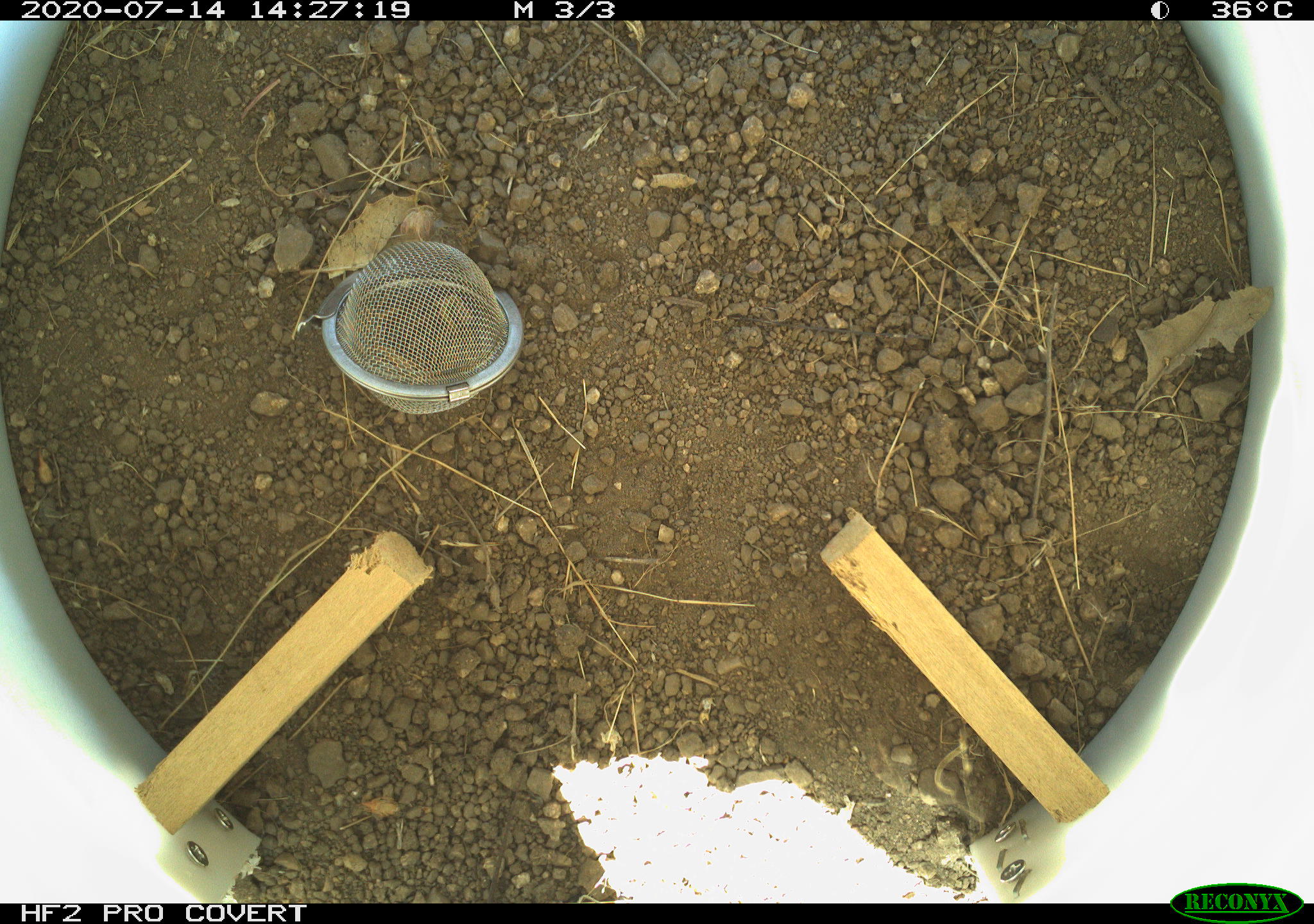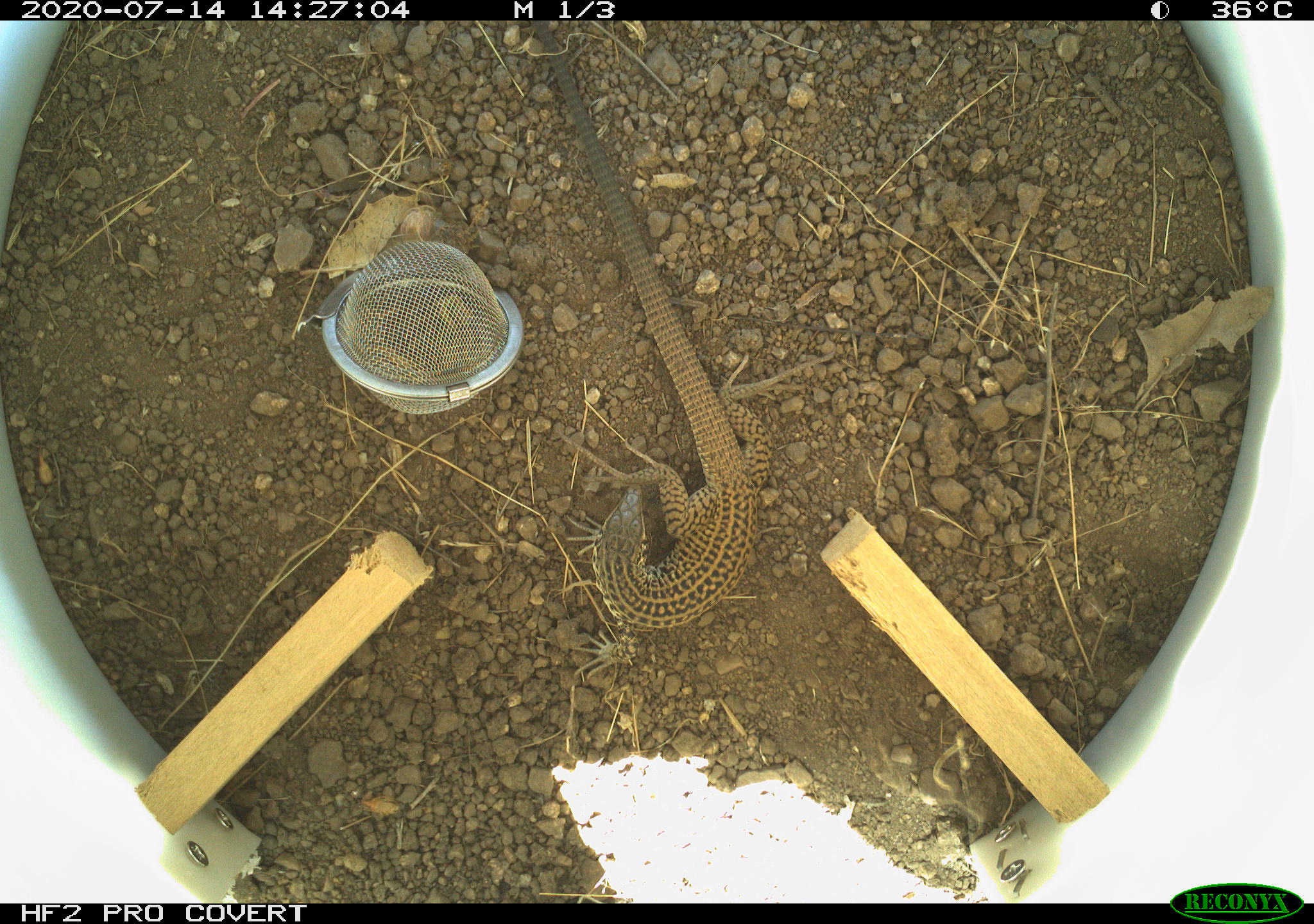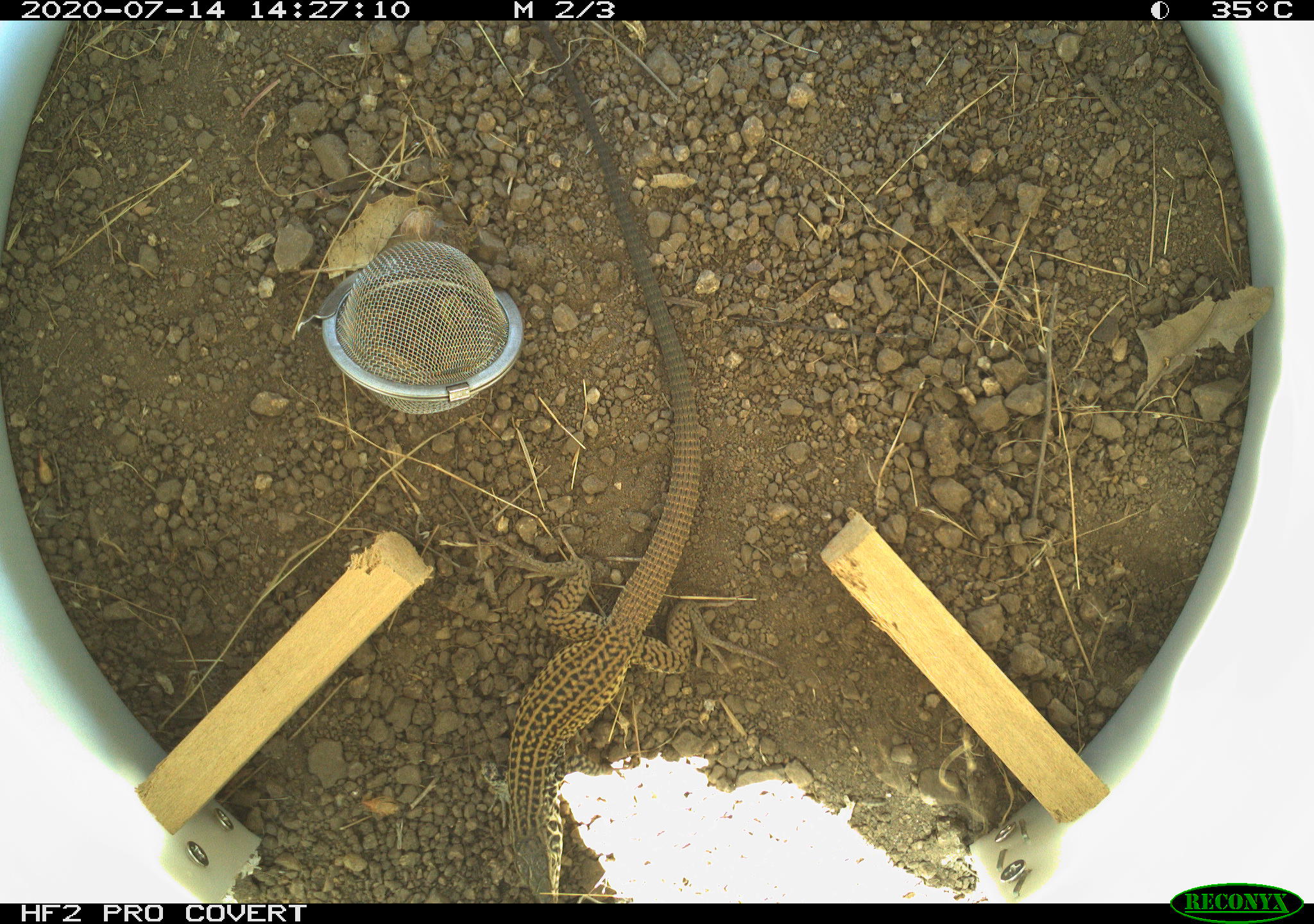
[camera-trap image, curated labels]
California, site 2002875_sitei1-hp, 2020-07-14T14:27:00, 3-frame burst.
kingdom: Animalia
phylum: Chordata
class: Reptilia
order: Squamata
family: Teiidae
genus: Aspidoscelis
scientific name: Aspidoscelis tigris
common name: western whiptail